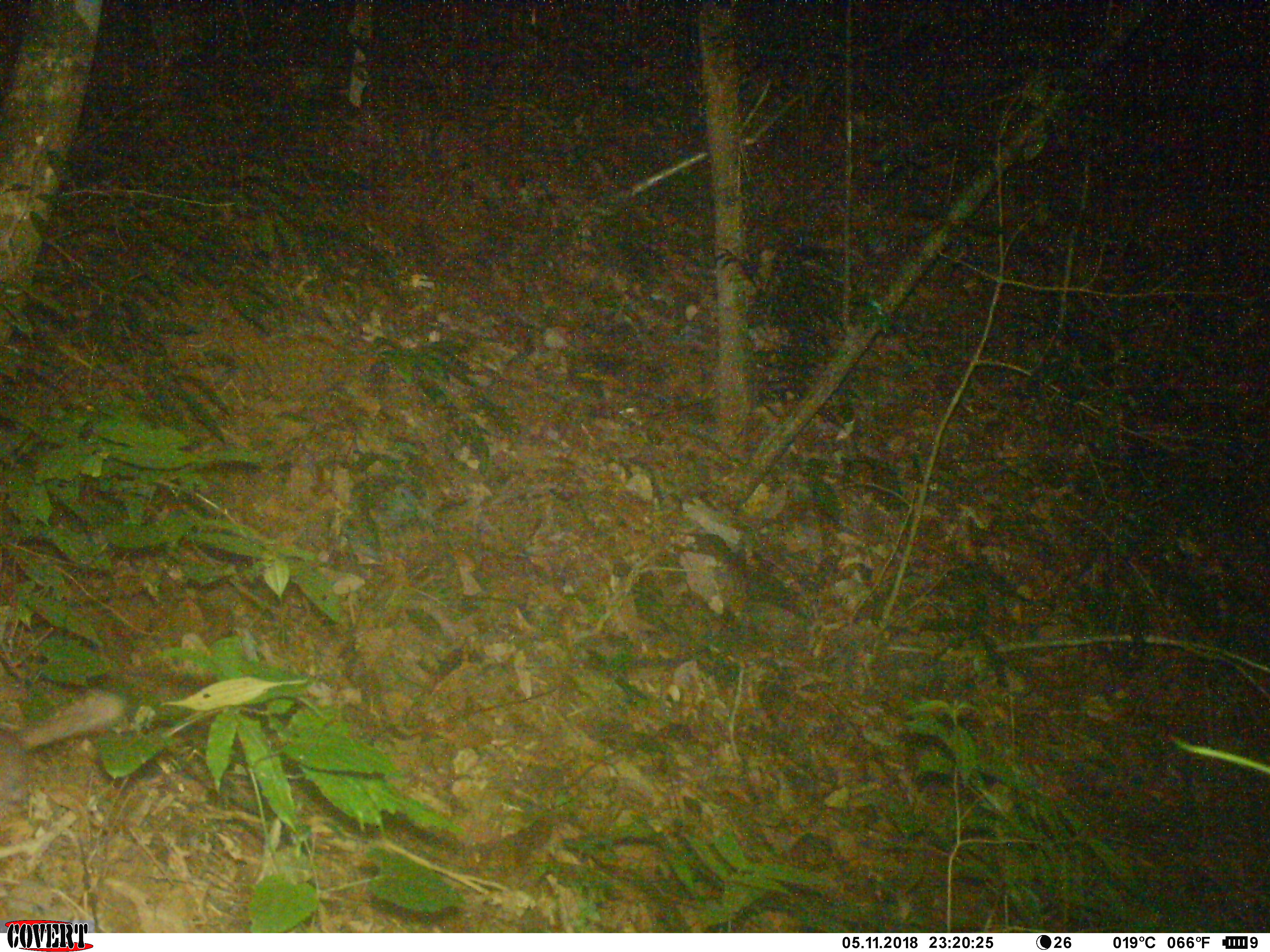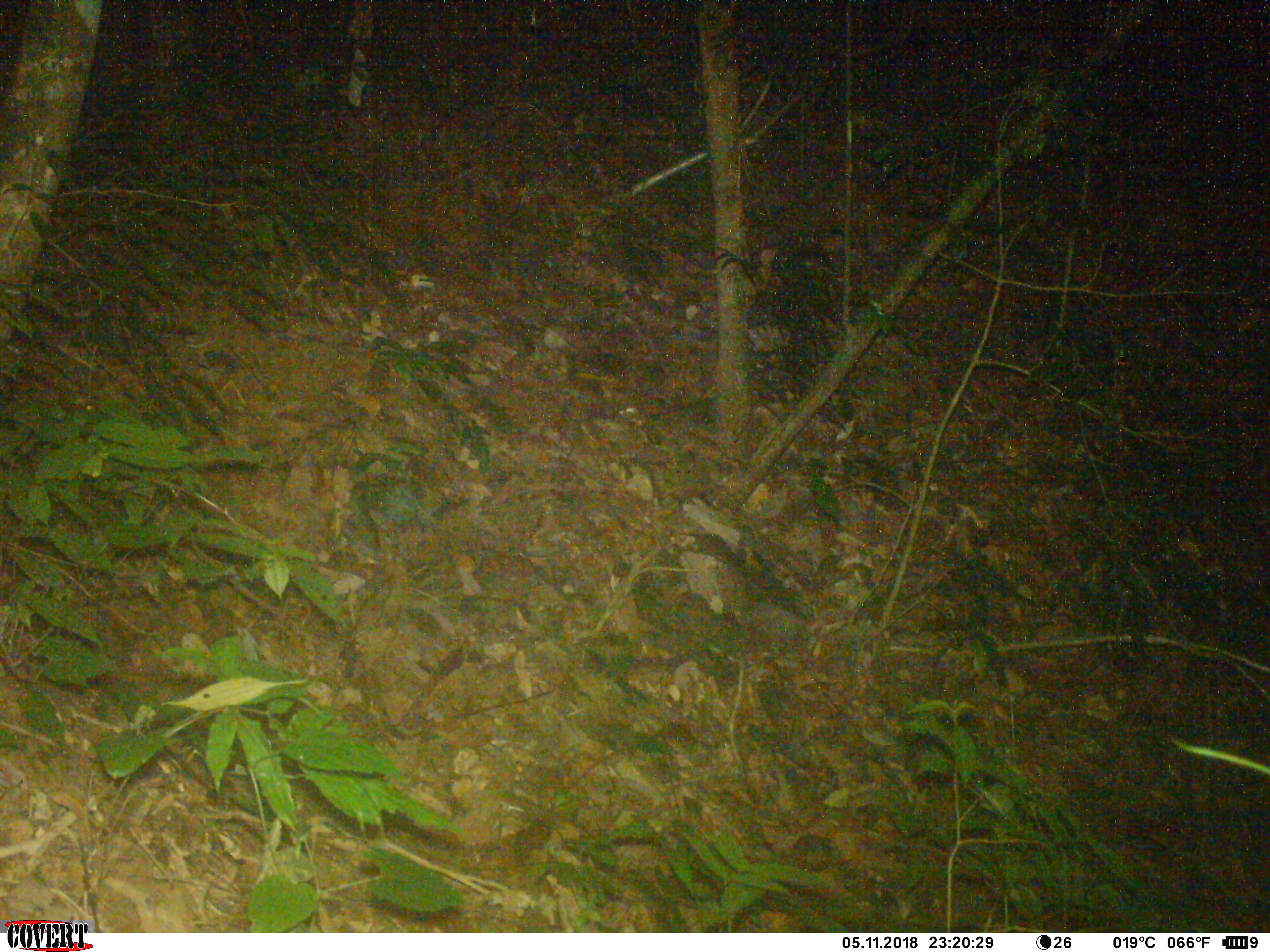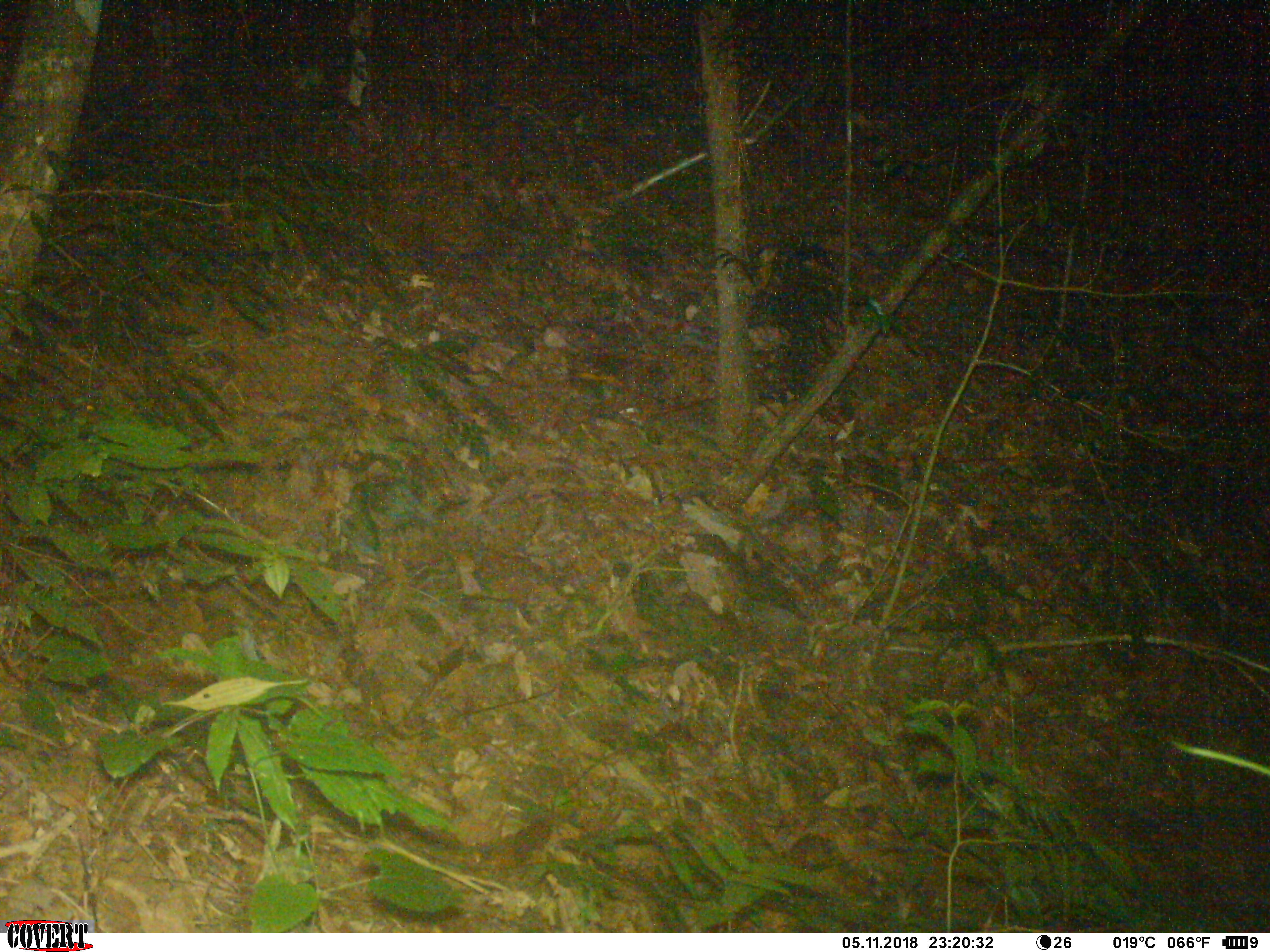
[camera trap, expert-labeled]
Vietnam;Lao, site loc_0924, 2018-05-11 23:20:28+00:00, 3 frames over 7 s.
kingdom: Animalia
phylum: Chordata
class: Mammalia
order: Carnivora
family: Mustelidae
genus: Melogale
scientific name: Melogale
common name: ferret badger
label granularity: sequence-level